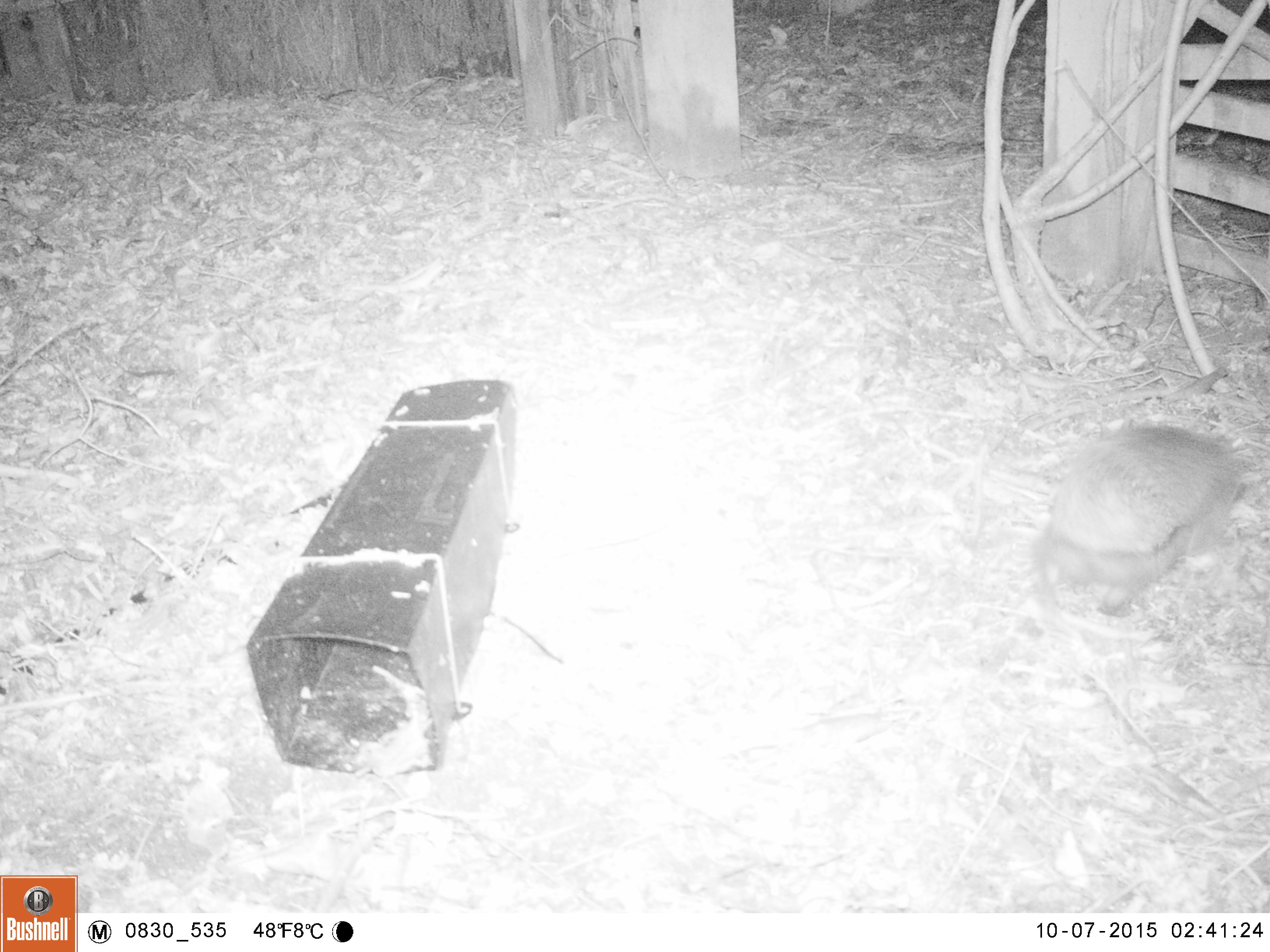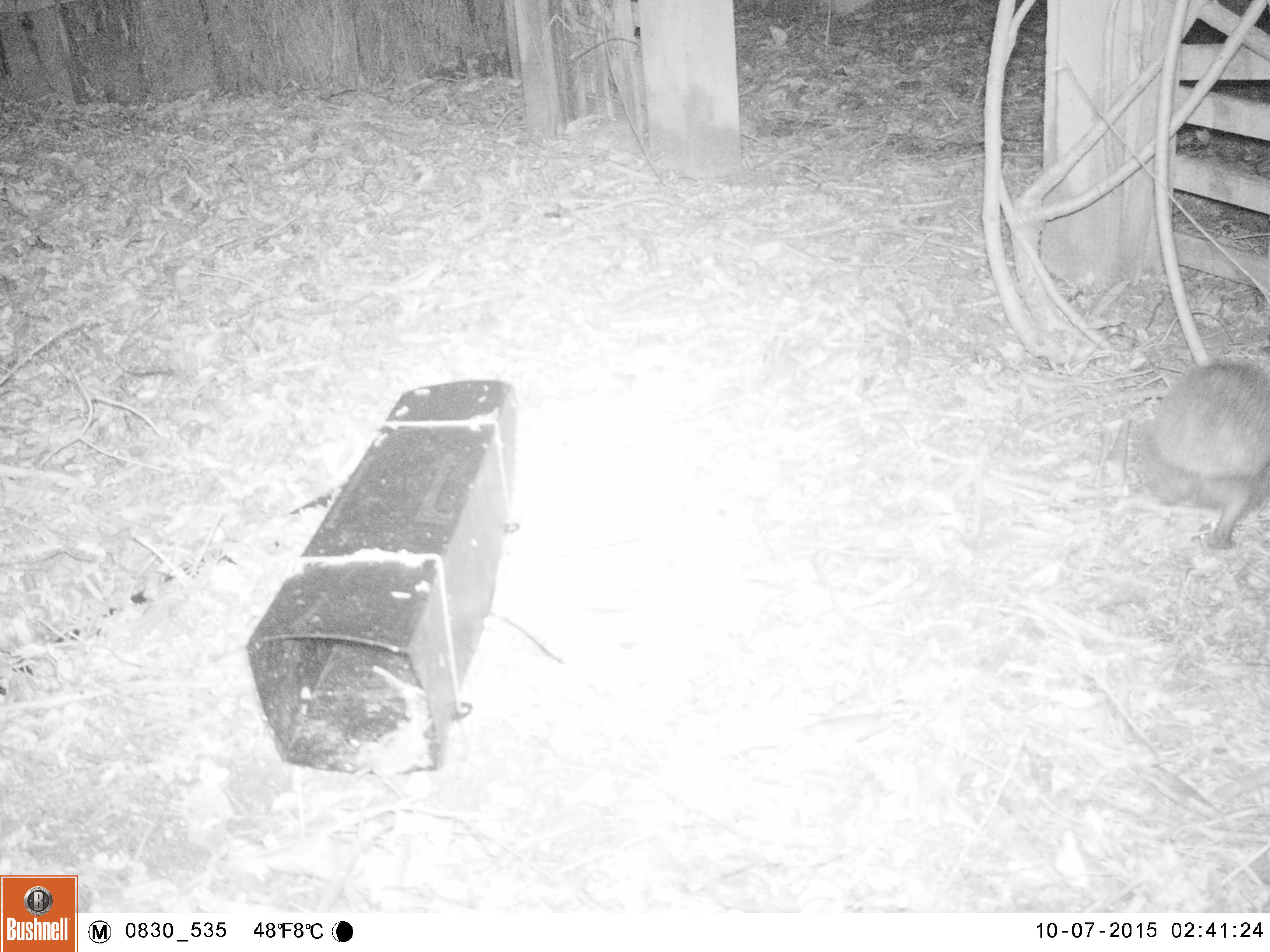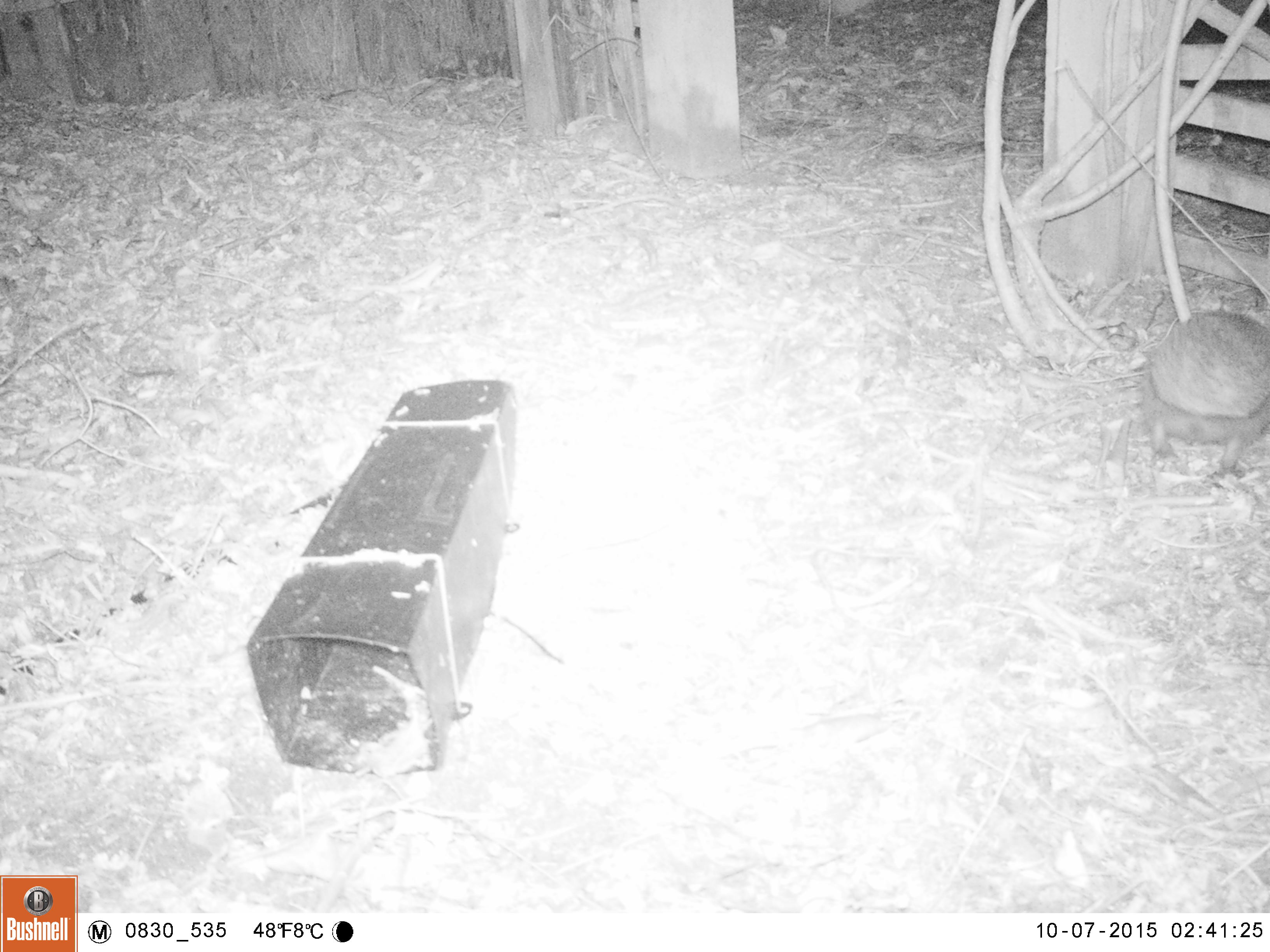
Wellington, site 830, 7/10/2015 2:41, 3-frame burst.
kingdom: Animalia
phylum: Chordata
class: Mammalia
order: Eulipotyphla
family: Erinaceidae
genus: Erinaceus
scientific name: Erinaceus europaeus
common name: hedgehog